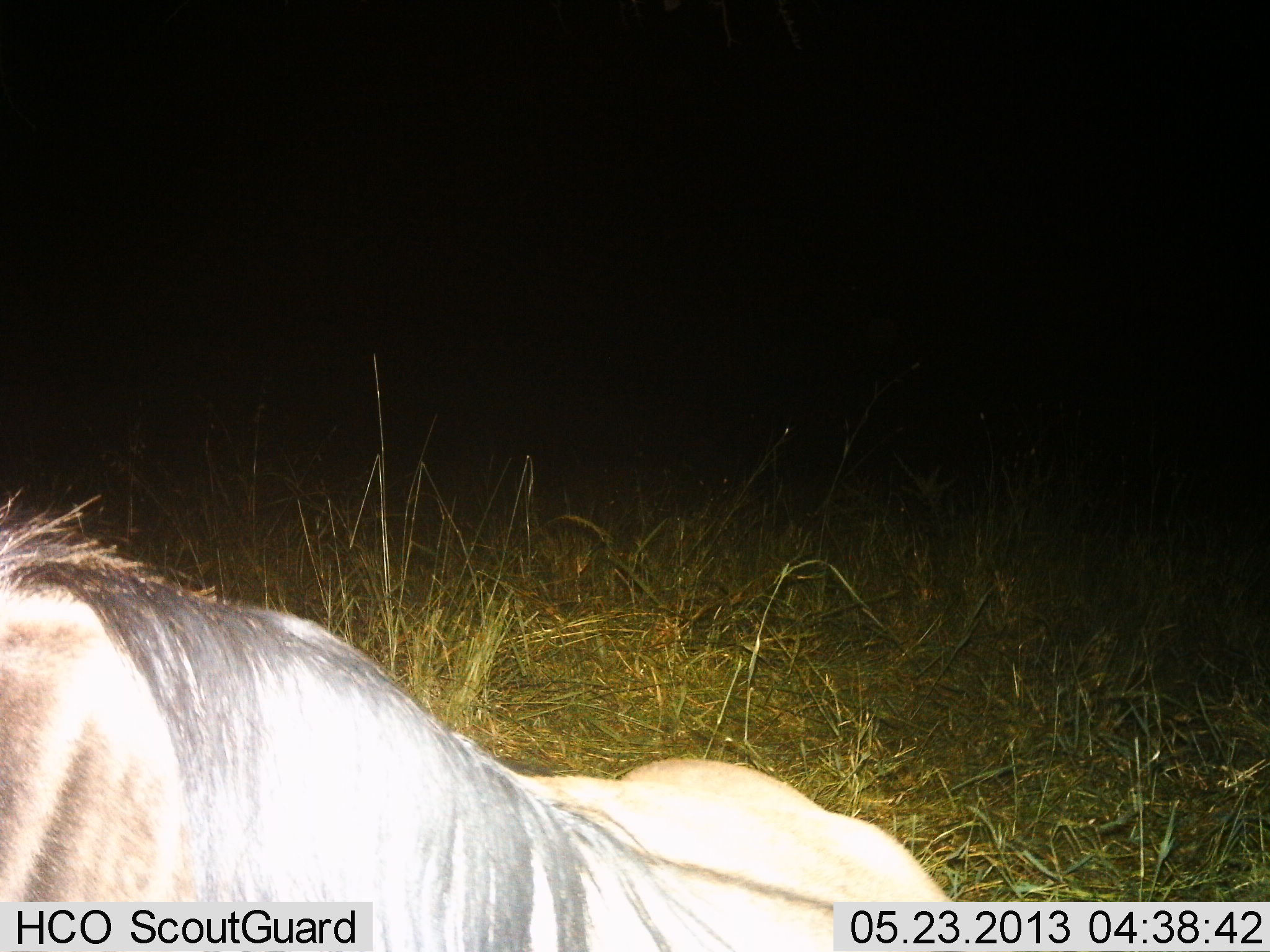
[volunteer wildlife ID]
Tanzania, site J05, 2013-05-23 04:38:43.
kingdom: Animalia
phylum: Chordata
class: Mammalia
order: Artiodactyla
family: Bovidae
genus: Connochaetes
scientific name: Connochaetes taurinus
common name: blue wildebeest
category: wildebeest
Wildebeest (blue wildebeest) (Connochaetes taurinus), count 1. Behavior (volunteer vote fractions): standing 25%, resting 62%, moving 12%, interacting 0%. Young present (vote fraction): 0%. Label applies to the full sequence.